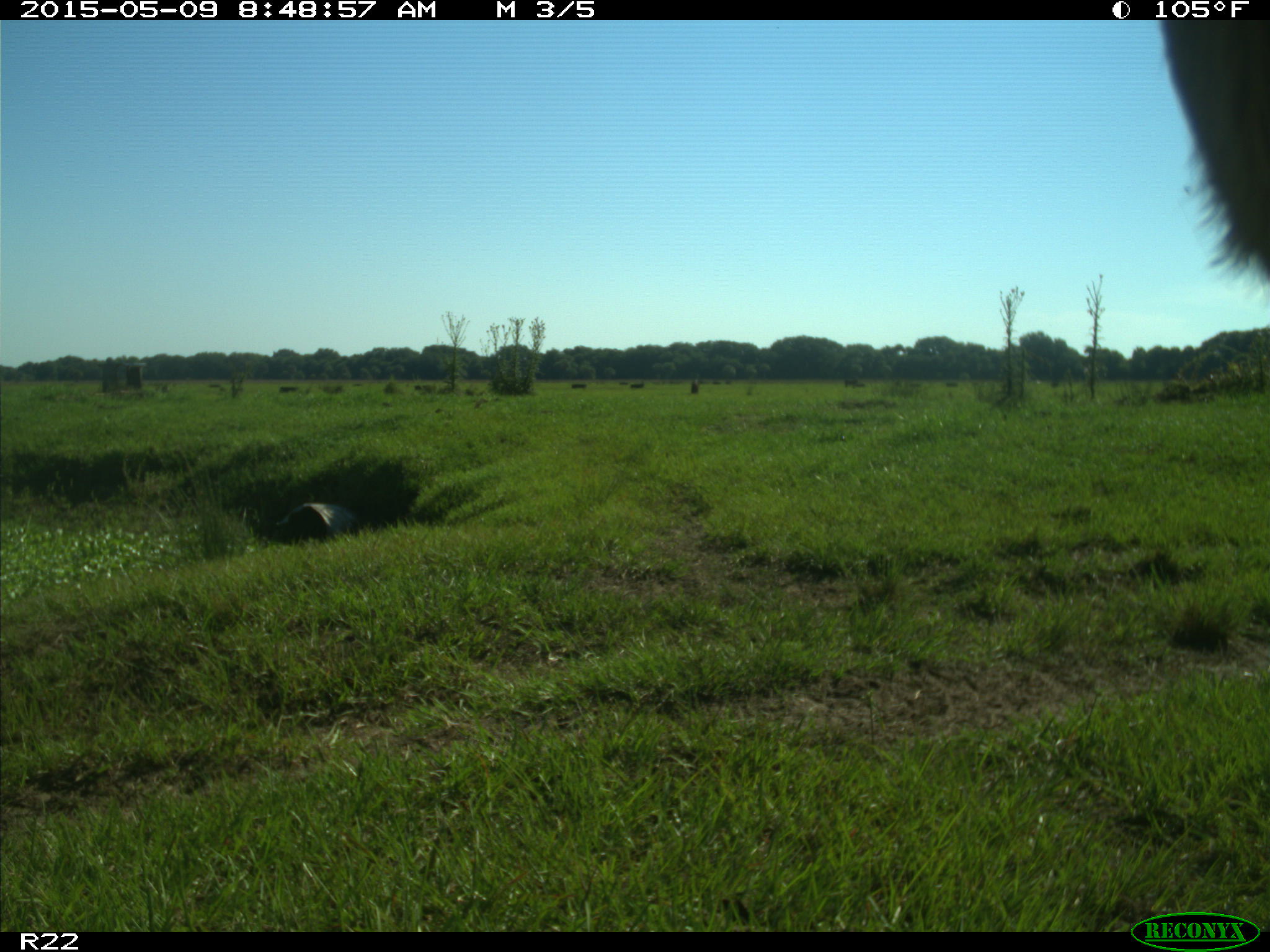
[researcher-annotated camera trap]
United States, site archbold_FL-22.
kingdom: Animalia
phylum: Chordata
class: Mammalia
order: Artiodactyla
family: Bovidae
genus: Bos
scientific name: Bos taurus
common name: domestic cow